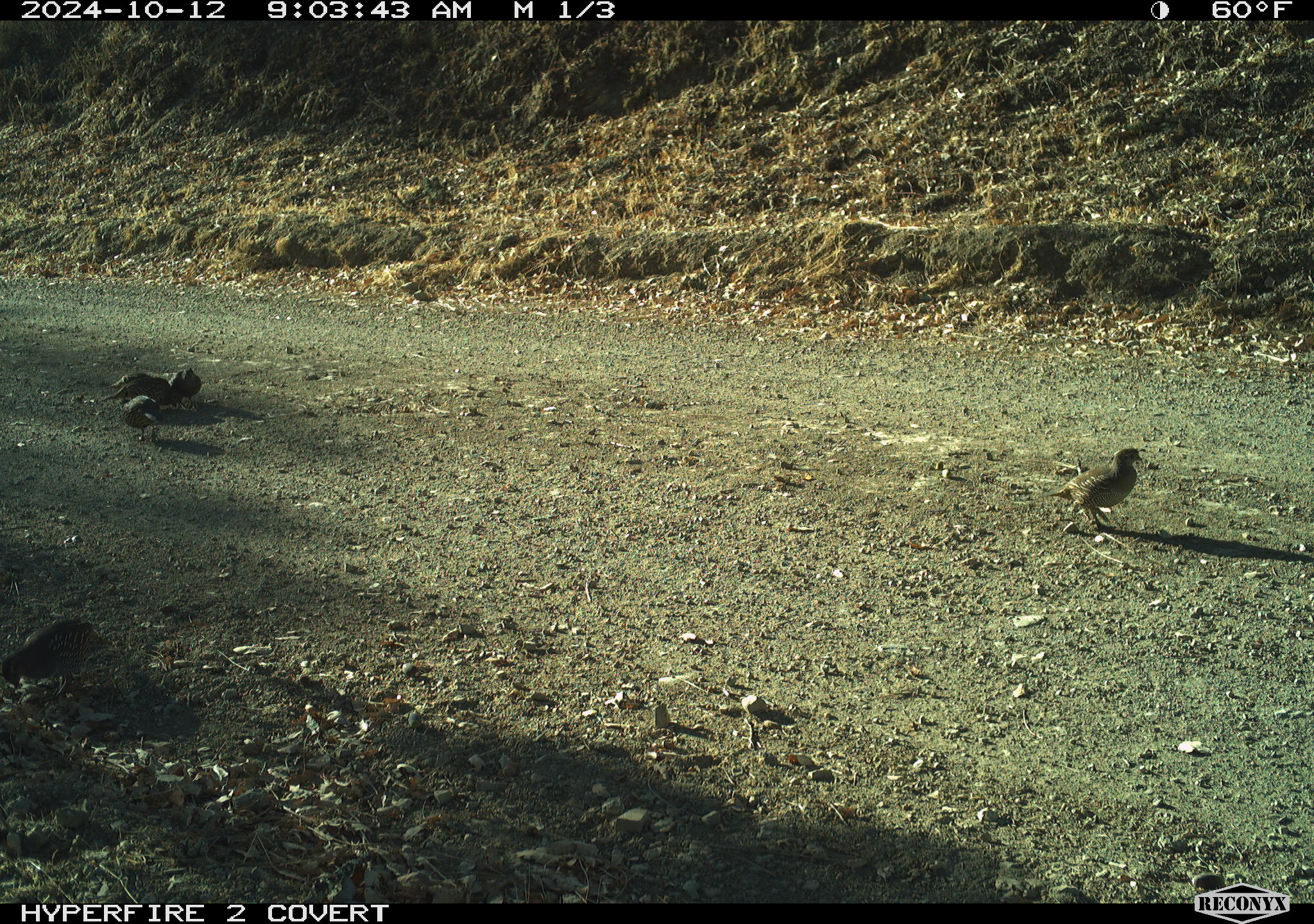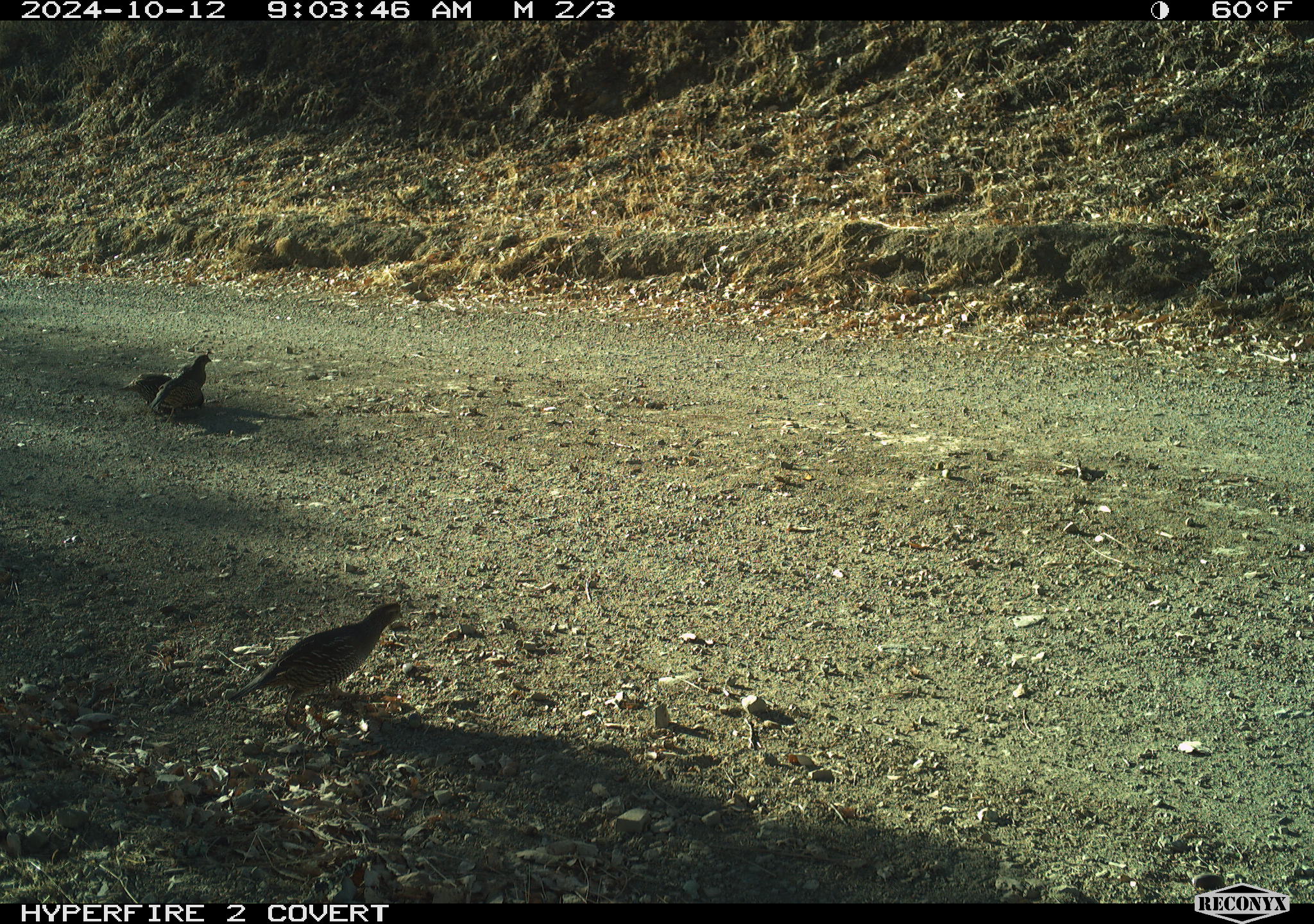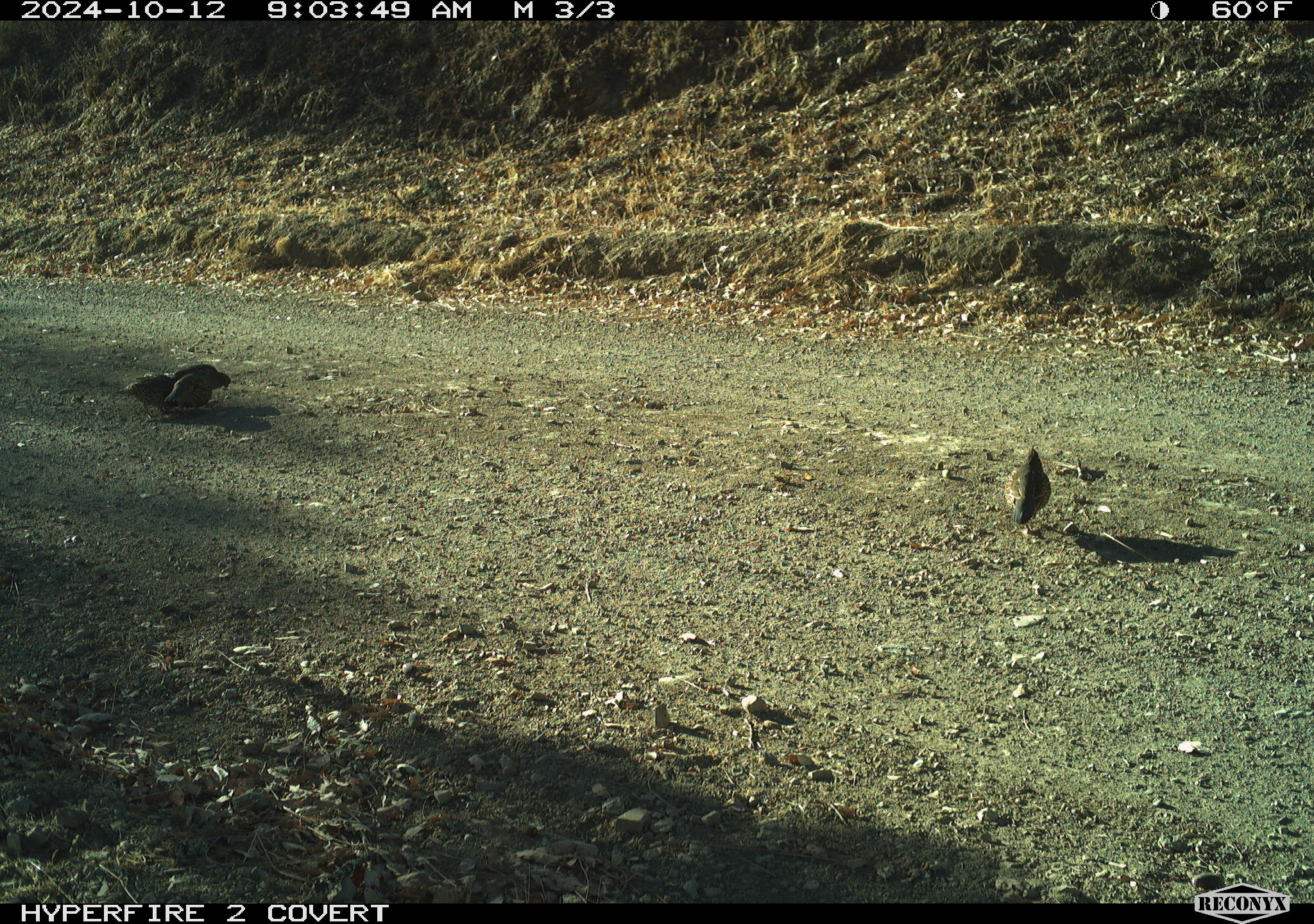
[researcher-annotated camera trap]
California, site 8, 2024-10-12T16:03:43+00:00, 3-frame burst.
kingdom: Animalia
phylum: Chordata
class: Aves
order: Galliformes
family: Odontophoridae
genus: Callipepla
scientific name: Callipepla californica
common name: california quail